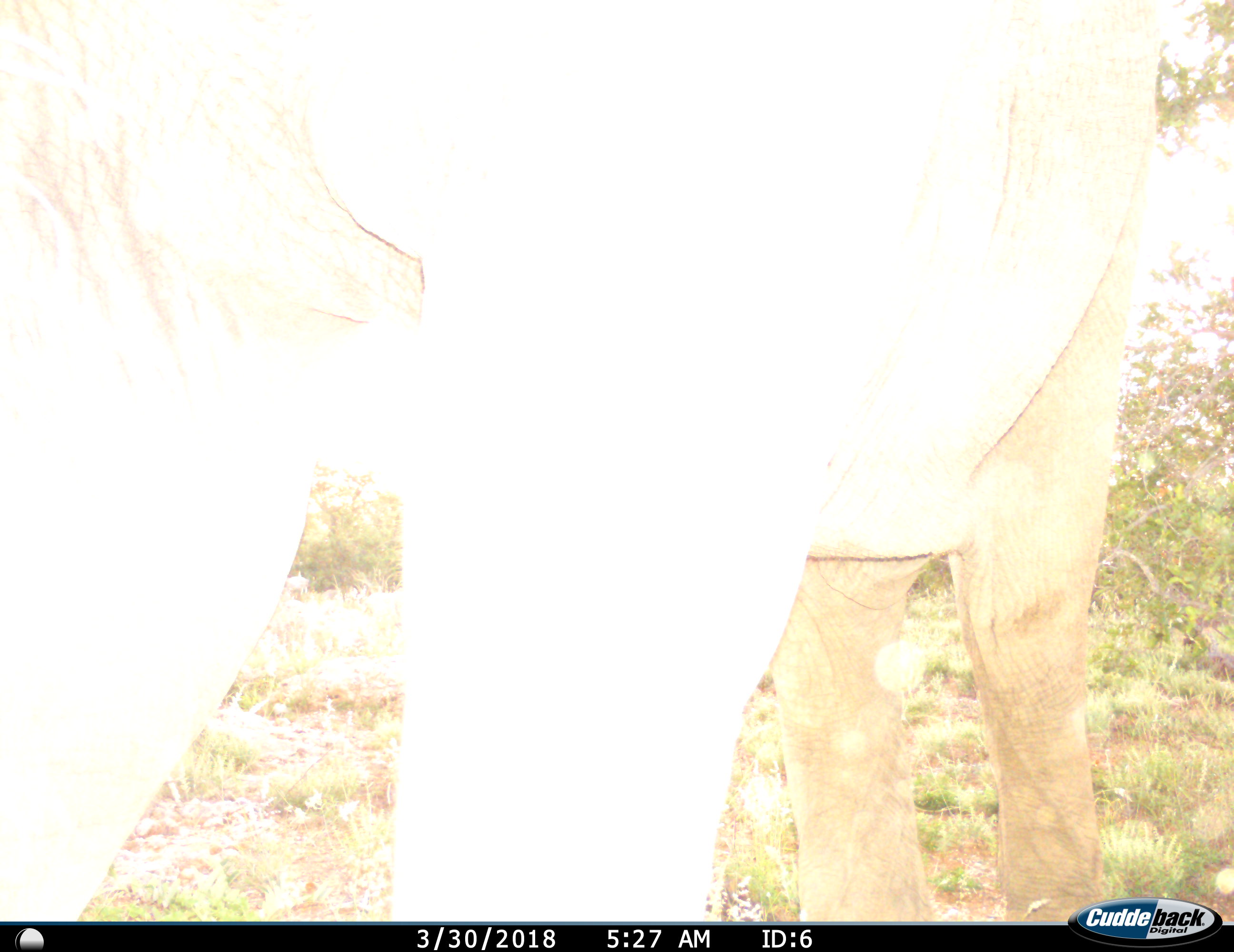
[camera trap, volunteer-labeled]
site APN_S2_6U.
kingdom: Animalia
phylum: Chordata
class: Mammalia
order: Proboscidea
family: Elephantidae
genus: Loxodonta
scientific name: Loxodonta africana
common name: african bush elephant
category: elephant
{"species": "elephant (african bush elephant) (Loxodonta africana)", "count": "1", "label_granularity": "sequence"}